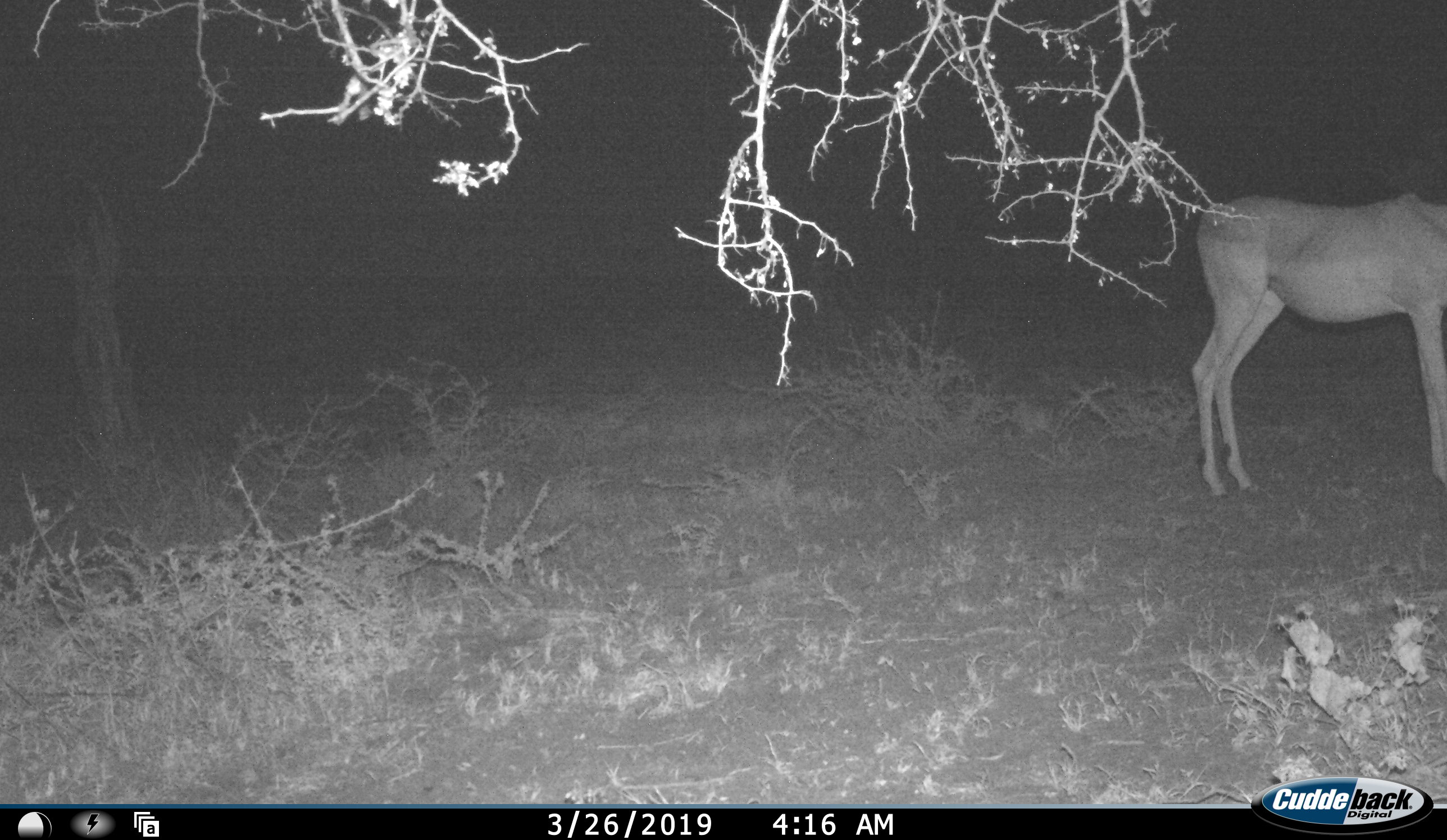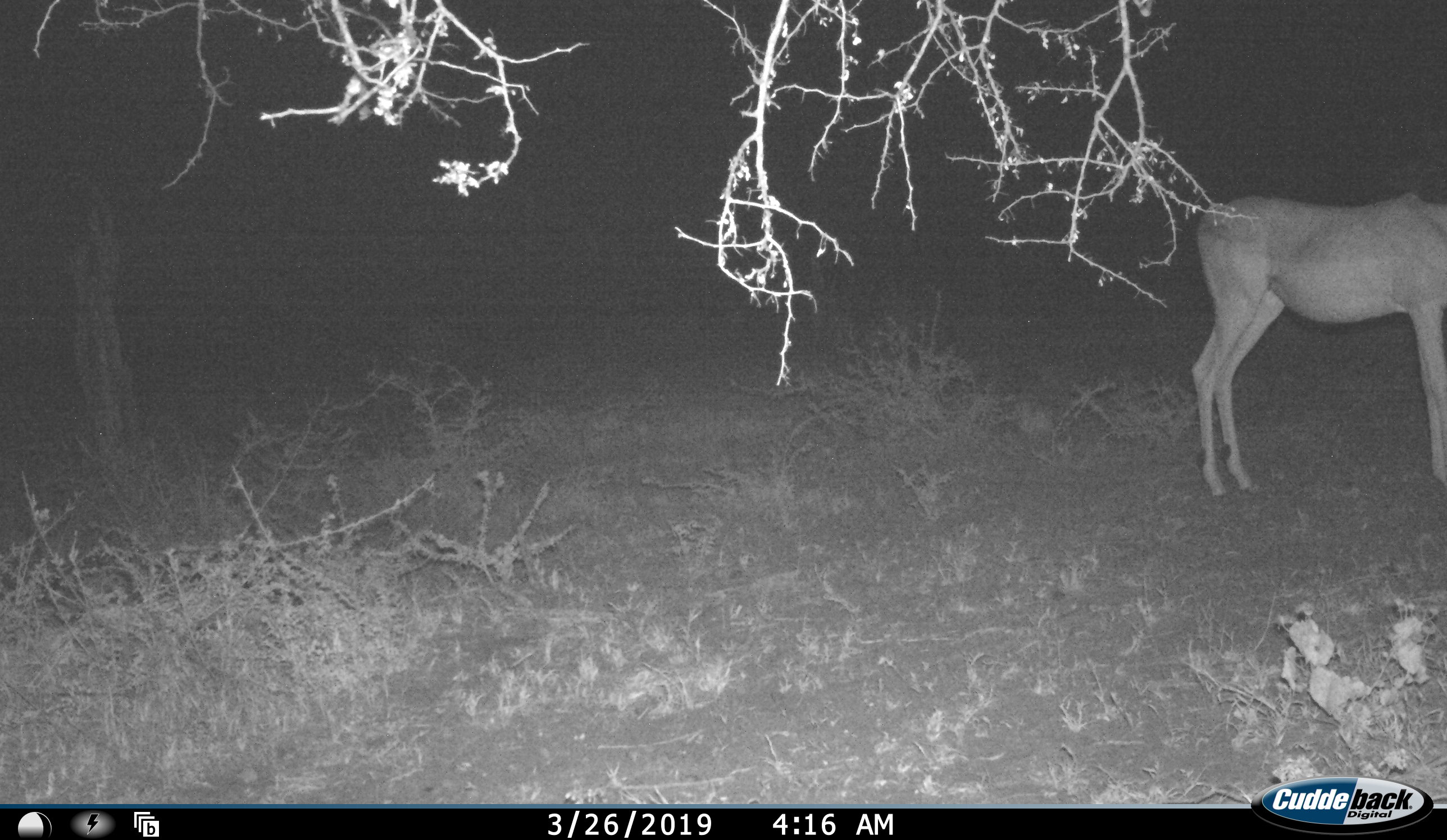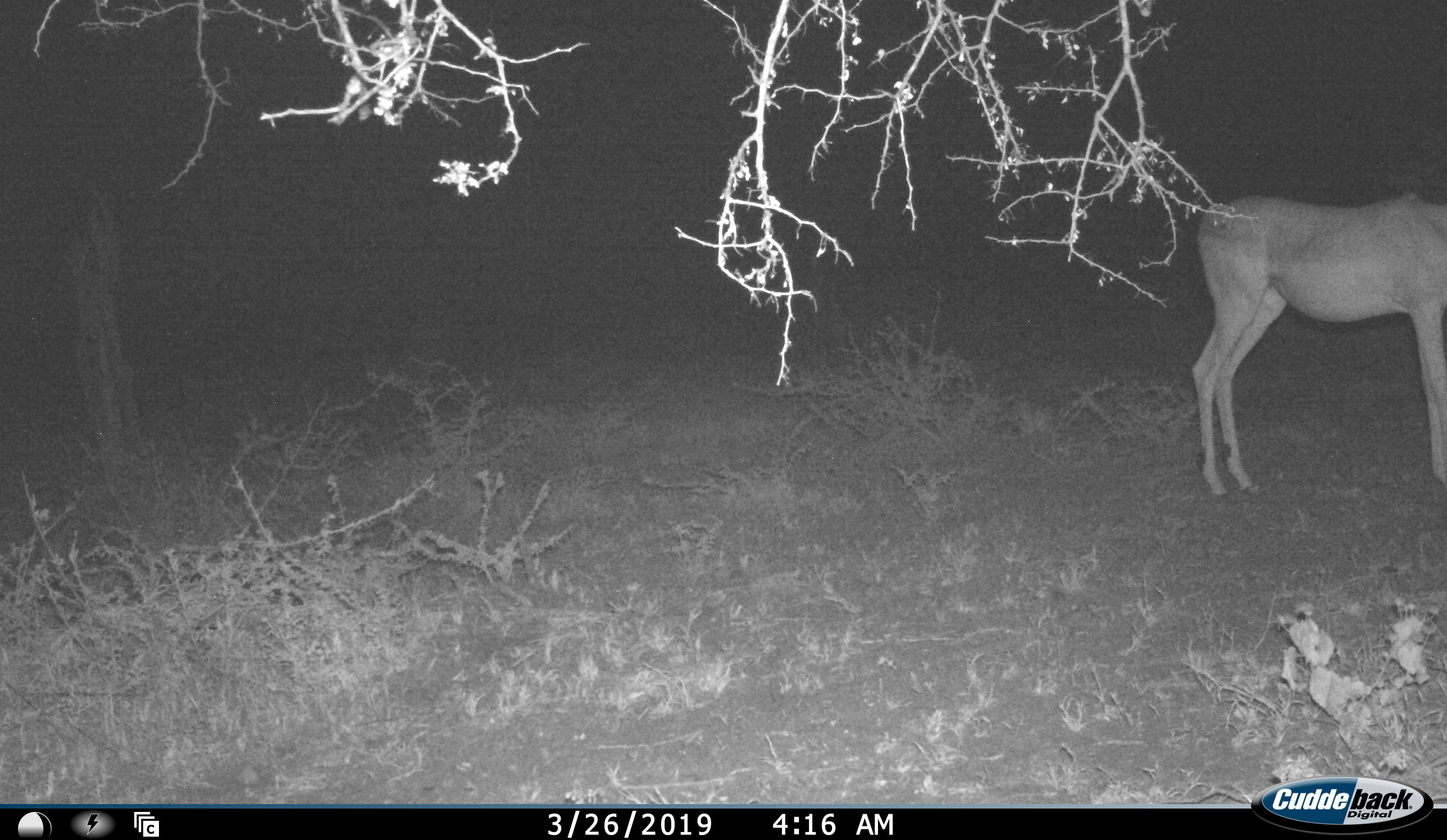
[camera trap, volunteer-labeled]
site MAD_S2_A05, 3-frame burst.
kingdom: Animalia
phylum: Chordata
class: Mammalia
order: Artiodactyla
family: Bovidae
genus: Aepyceros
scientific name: Aepyceros melampus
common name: impala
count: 1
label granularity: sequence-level